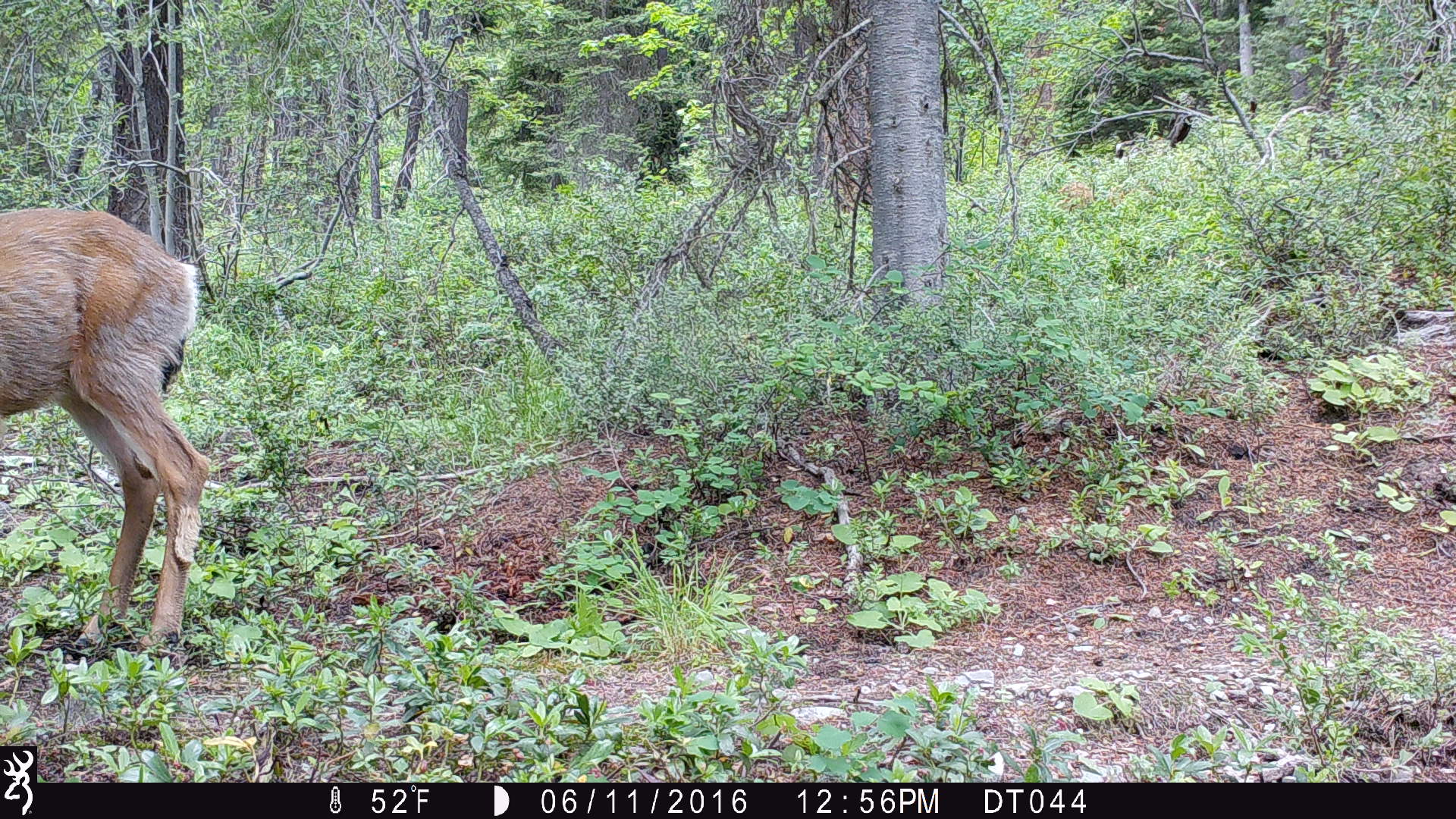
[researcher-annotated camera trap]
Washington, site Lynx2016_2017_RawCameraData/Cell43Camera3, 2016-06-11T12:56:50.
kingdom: Animalia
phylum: Chordata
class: Mammalia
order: Artiodactyla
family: Cervidae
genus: Odocoileus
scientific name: Odocoileus hemionus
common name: mule deer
Odocoileus hemionus (mule deer). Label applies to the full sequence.